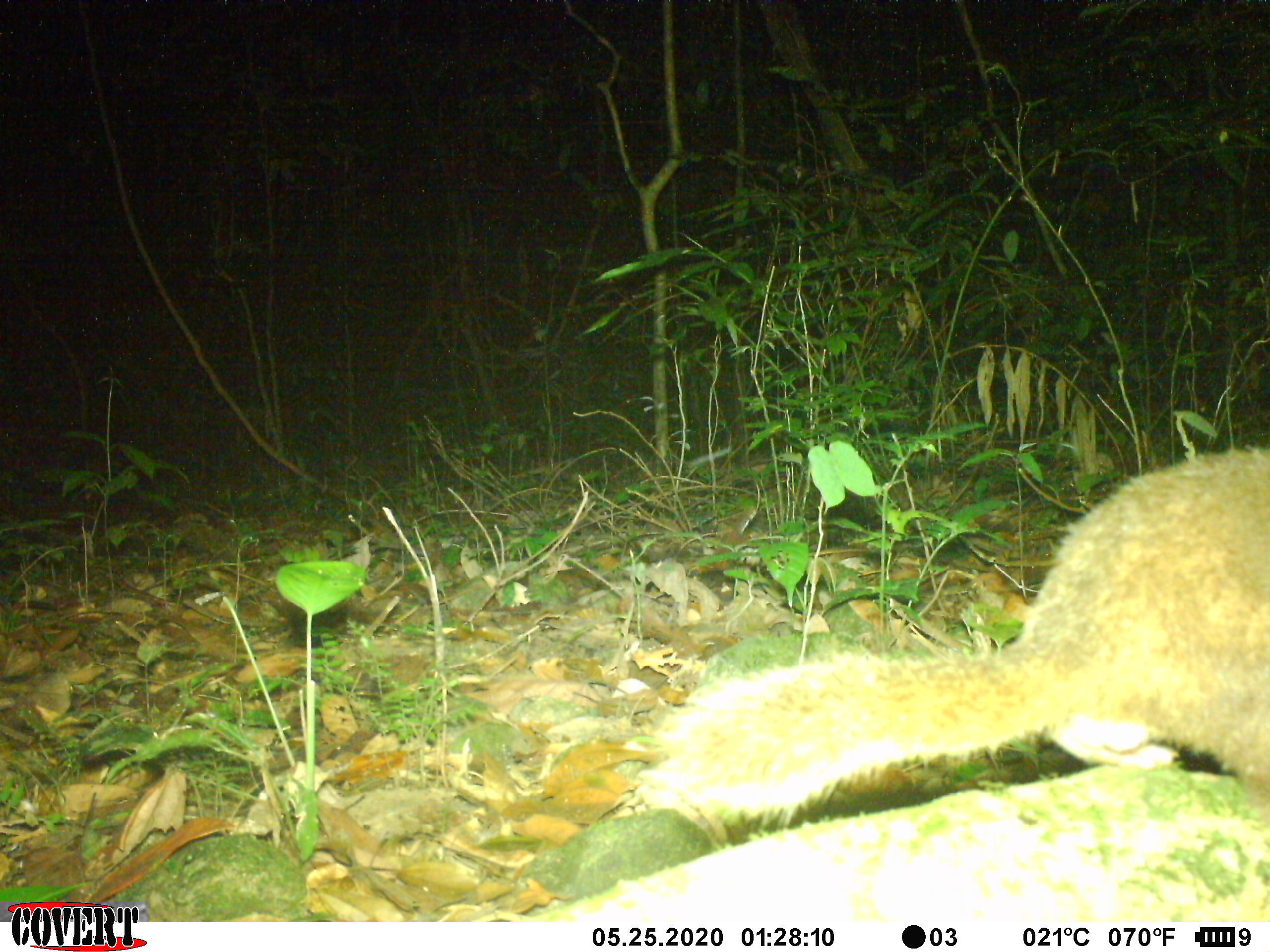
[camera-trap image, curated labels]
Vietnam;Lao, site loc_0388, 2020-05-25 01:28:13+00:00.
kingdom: Animalia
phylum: Chordata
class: Mammalia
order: Carnivora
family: Mustelidae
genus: Melogale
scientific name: Melogale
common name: ferret badger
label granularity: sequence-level